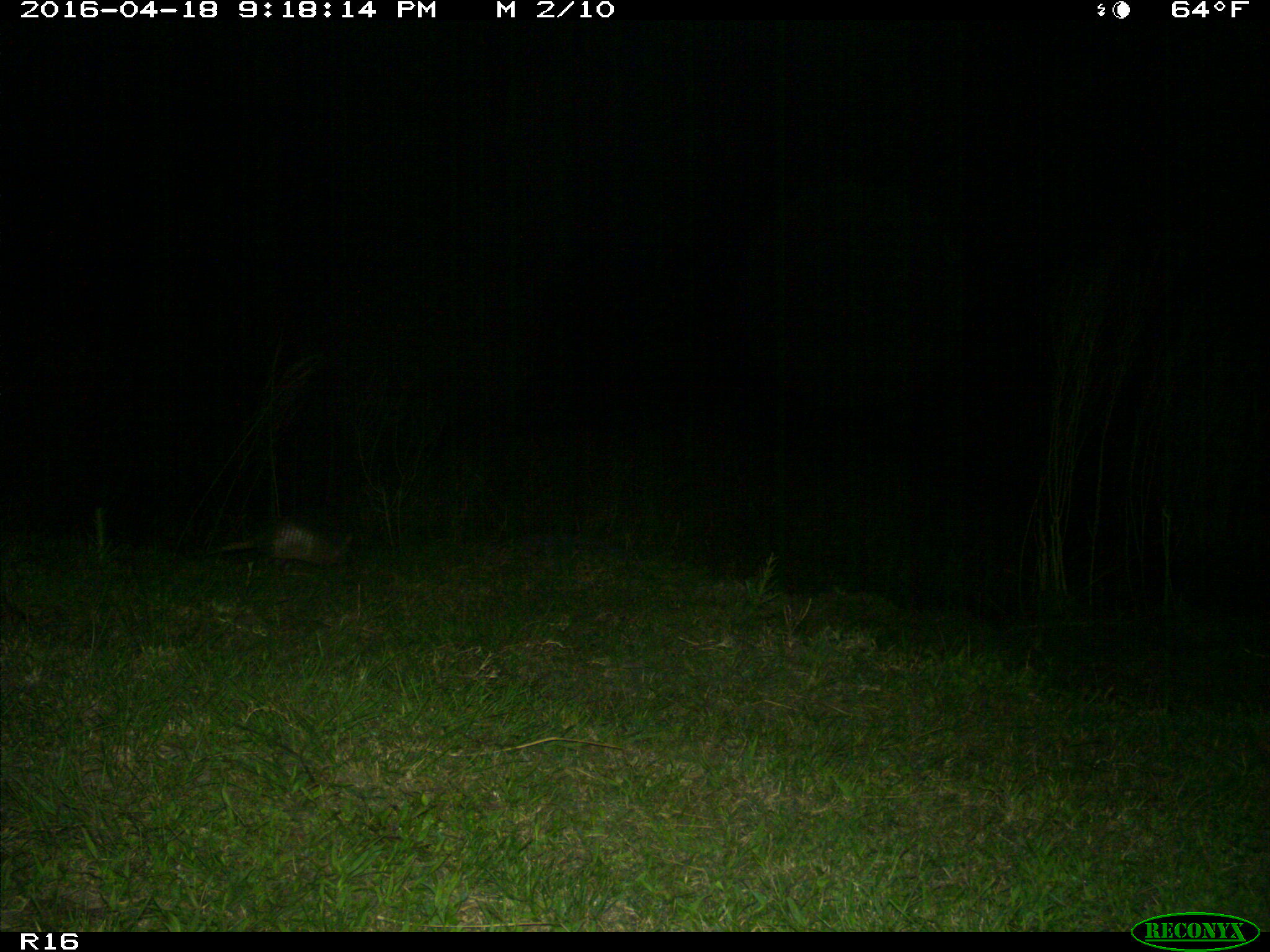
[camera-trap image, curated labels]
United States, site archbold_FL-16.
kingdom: Animalia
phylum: Chordata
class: Mammalia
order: Cingulata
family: Dasypodidae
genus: Dasypus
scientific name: Dasypus novemcinctus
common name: nine-banded armadillo